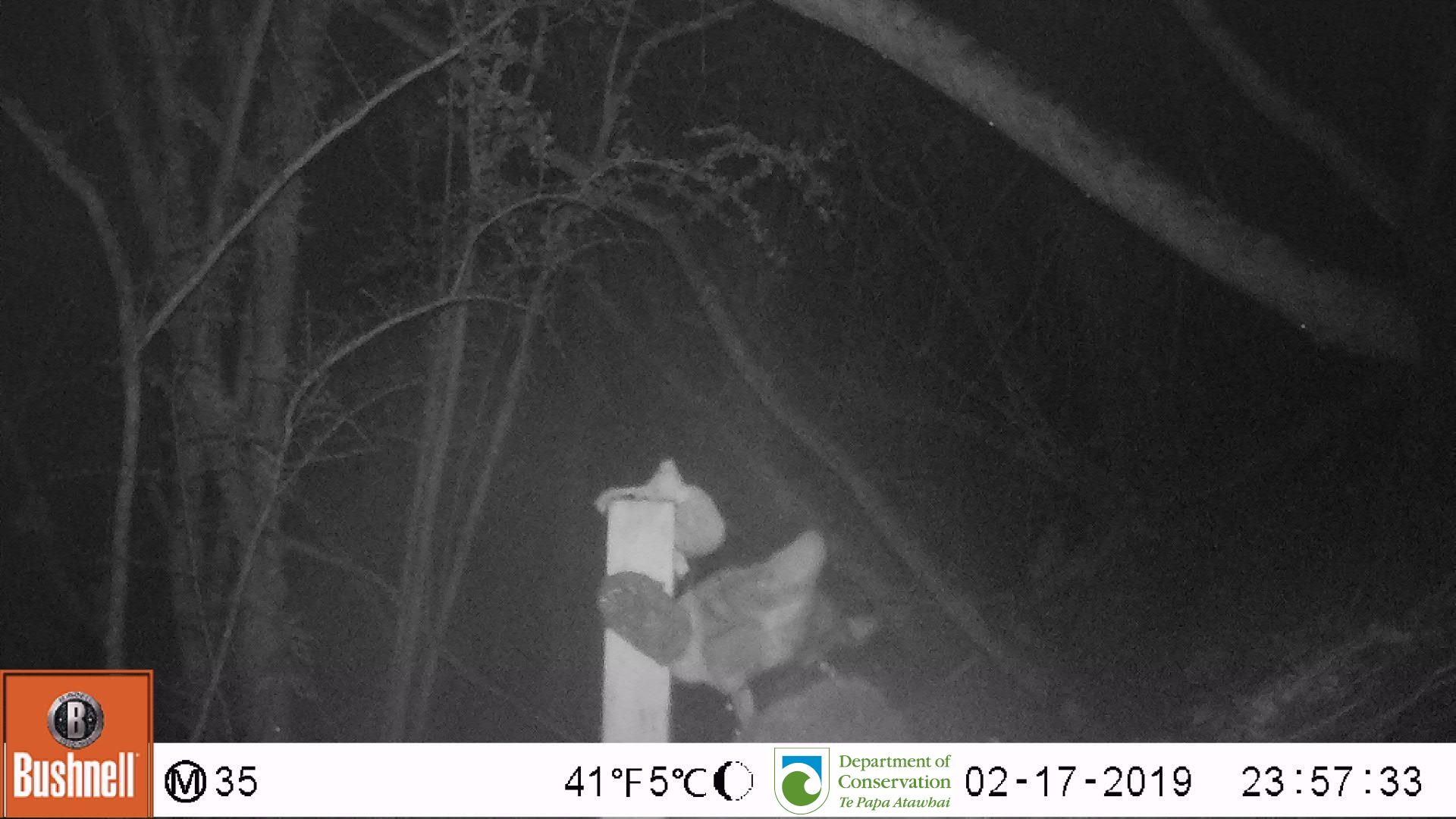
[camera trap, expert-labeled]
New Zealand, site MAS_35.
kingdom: Animalia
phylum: Chordata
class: Mammalia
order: Carnivora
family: Felidae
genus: Felis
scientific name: Felis catus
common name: domestic cat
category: cat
Cat (domestic cat) (Felis catus).